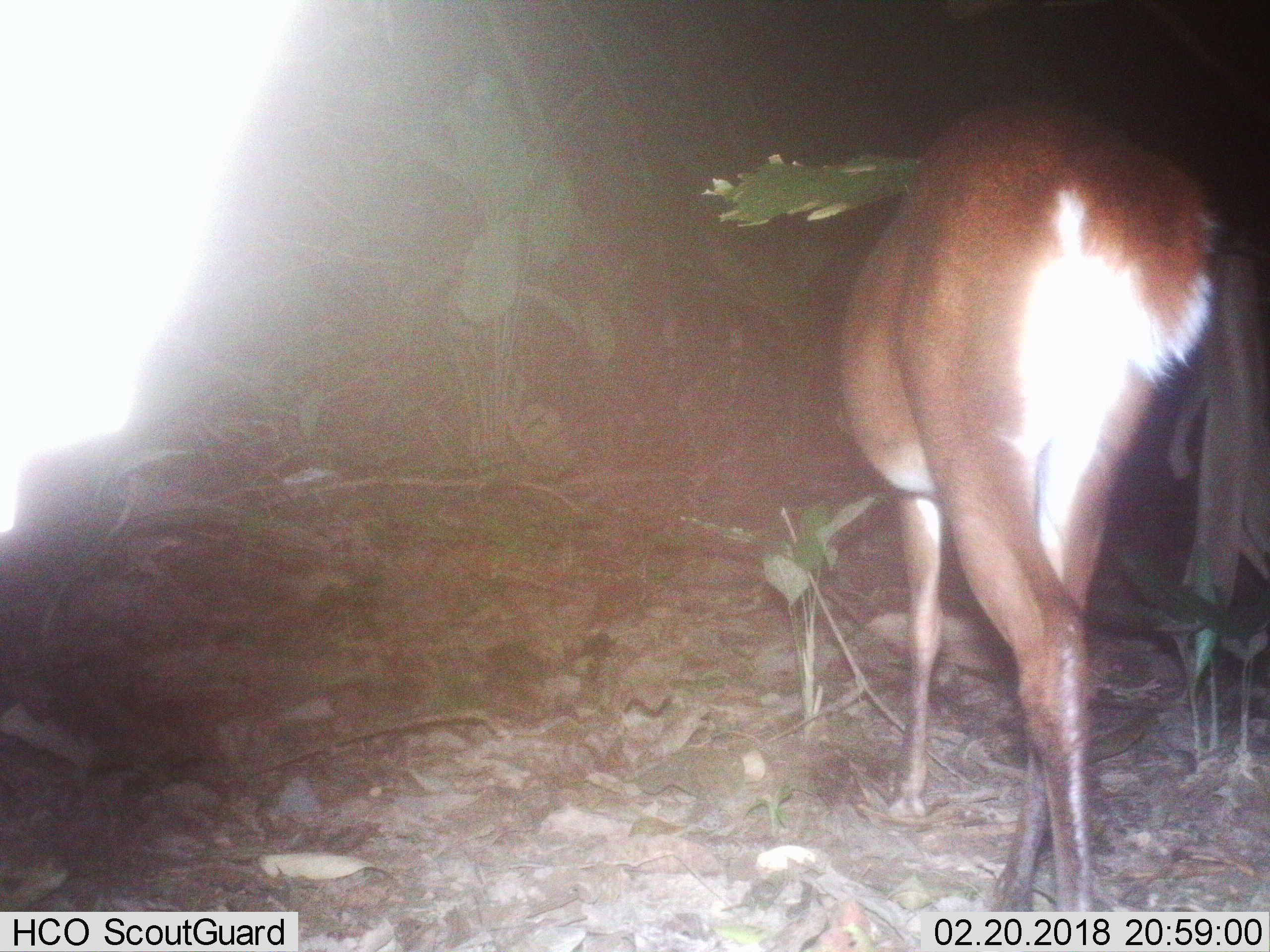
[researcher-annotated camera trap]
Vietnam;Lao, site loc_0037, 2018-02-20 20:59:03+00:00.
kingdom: Animalia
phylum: Chordata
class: Mammalia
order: Artiodactyla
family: Cervidae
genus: Muntiacus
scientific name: Muntiacus vuquangensis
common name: large-antlered muntjac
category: large antlered muntjac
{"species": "large antlered muntjac (large-antlered muntjac) (Muntiacus vuquangensis)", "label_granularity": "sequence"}